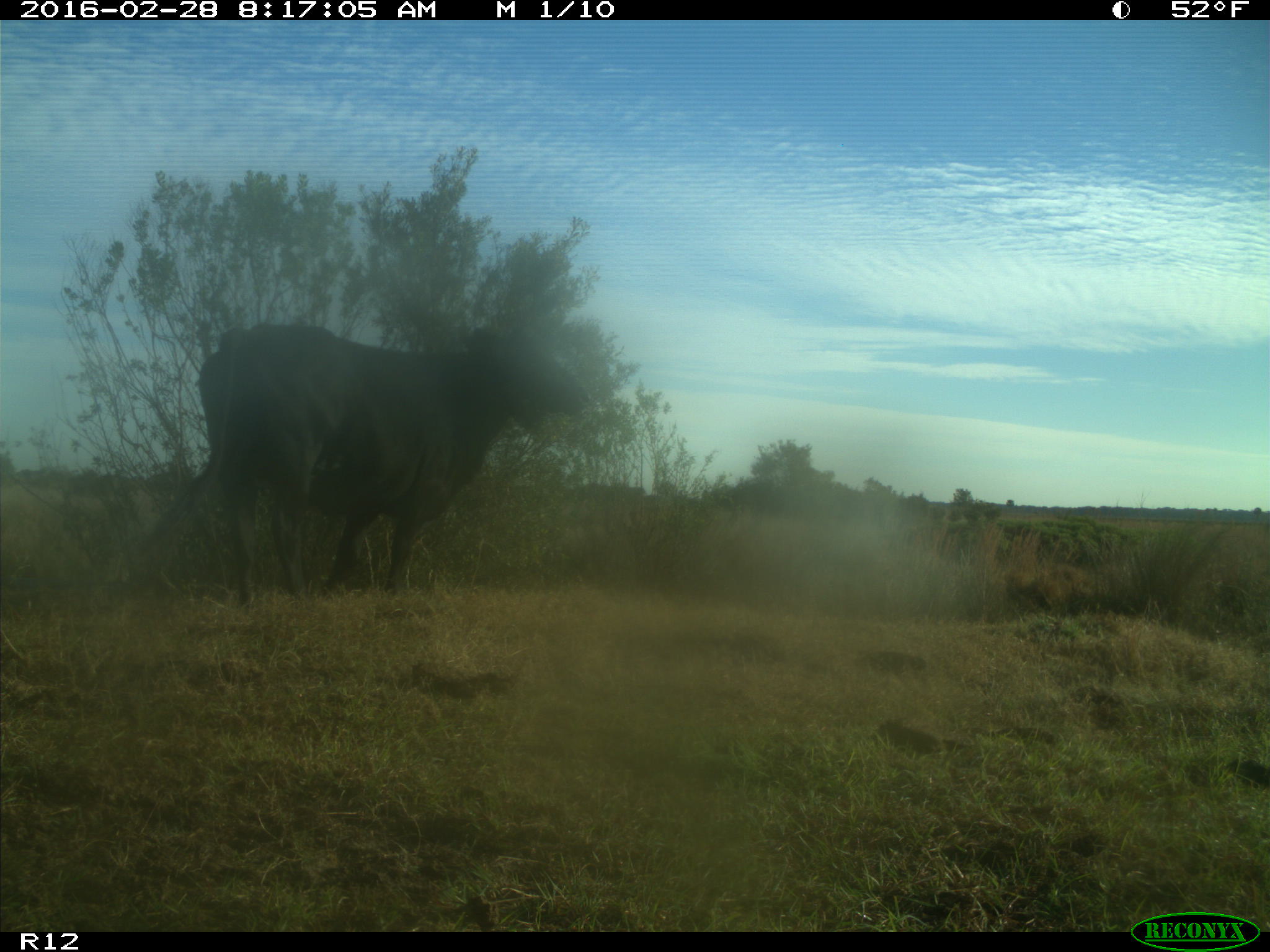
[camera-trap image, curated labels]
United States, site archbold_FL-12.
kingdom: Animalia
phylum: Chordata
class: Mammalia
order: Artiodactyla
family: Bovidae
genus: Bos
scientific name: Bos taurus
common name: domestic cow